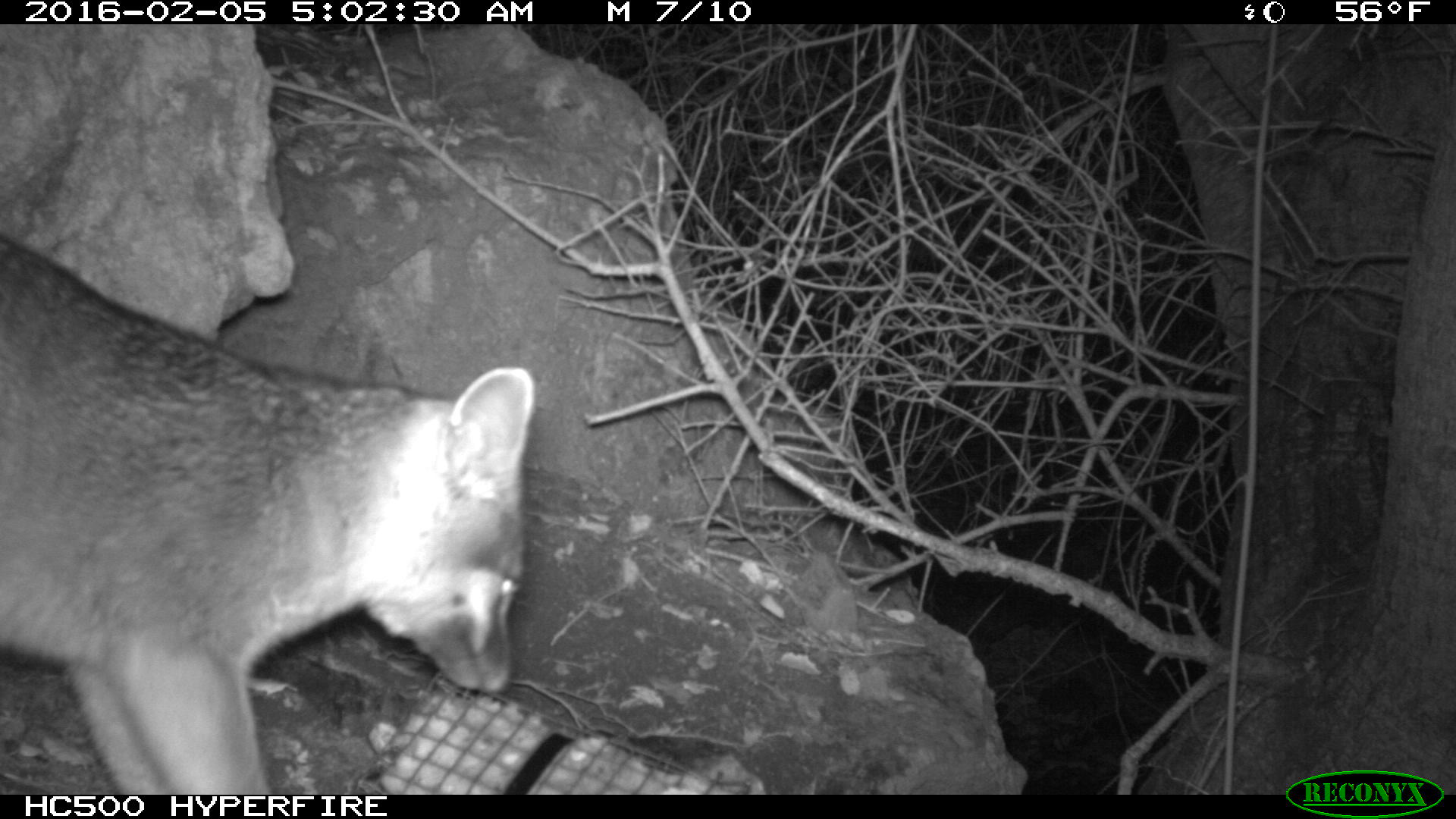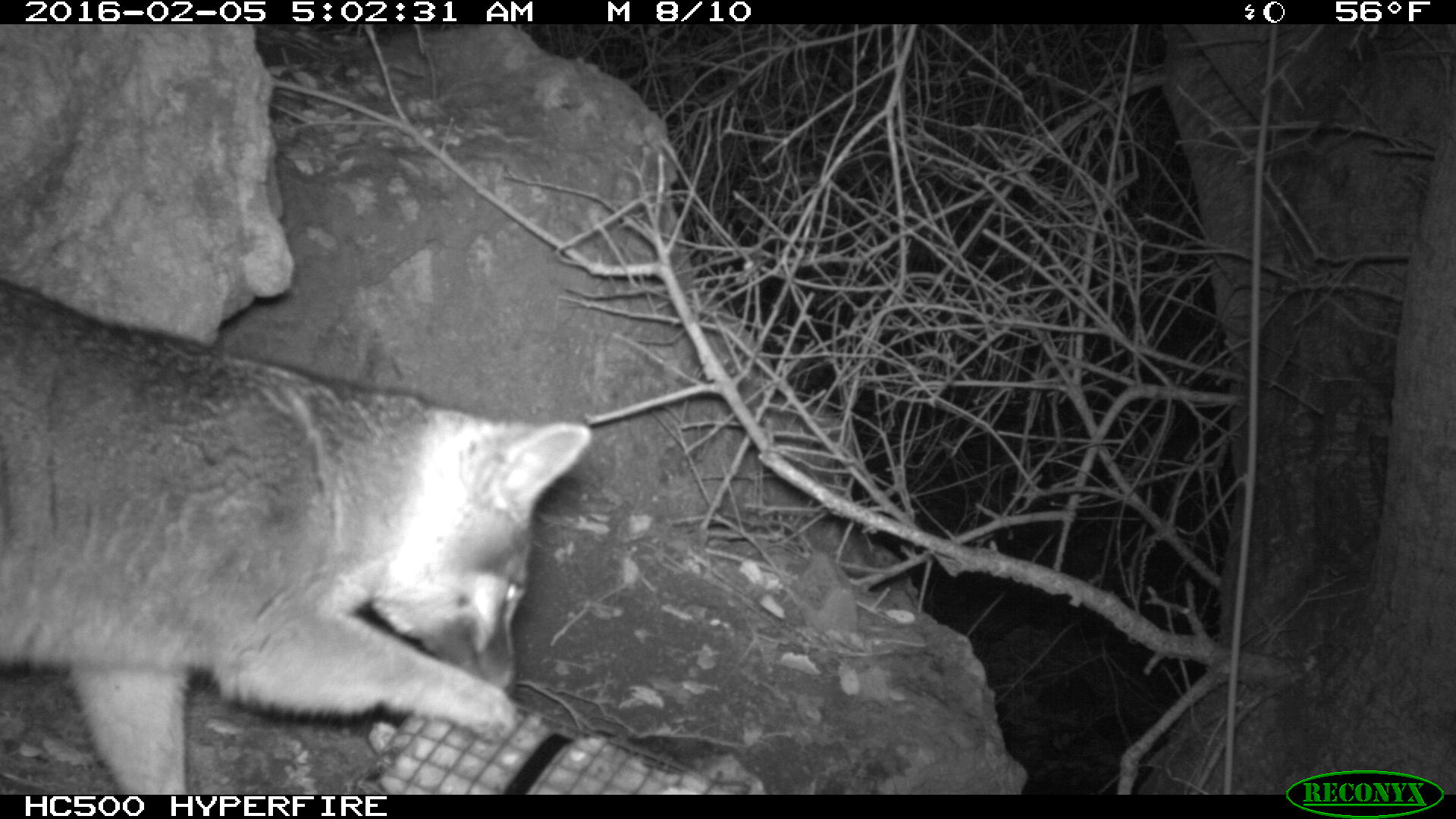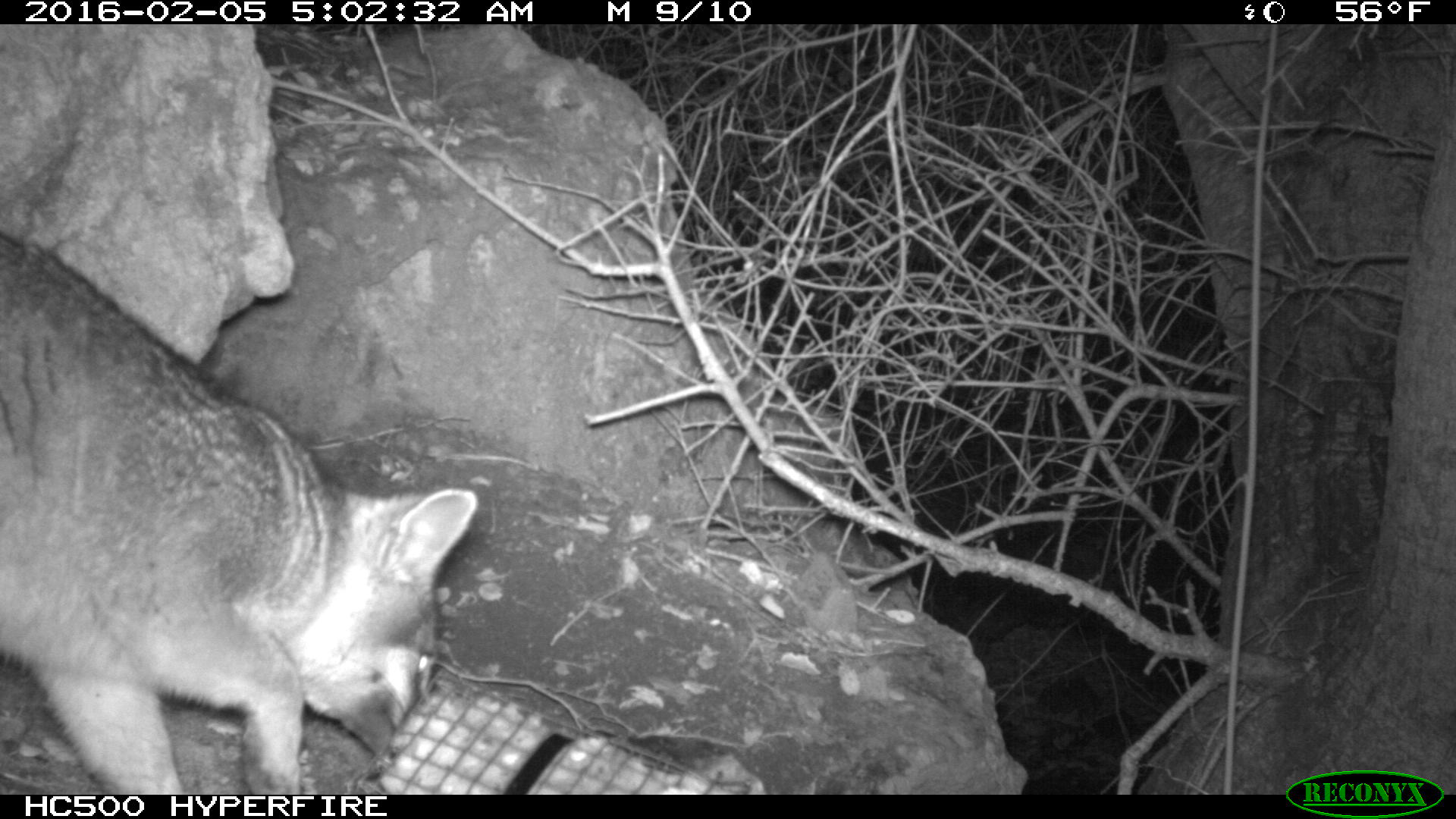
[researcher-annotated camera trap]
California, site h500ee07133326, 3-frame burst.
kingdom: Animalia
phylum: Chordata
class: Mammalia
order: Carnivora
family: Canidae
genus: Urocyon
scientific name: Urocyon littoralis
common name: island fox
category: fox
Fox (island fox) (Urocyon littoralis).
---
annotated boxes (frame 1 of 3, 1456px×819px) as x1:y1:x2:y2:
fox: 0:230:538:794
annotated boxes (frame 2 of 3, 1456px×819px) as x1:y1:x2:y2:
fox: 0:276:598:795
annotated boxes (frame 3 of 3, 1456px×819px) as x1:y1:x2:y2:
fox: 0:233:476:794